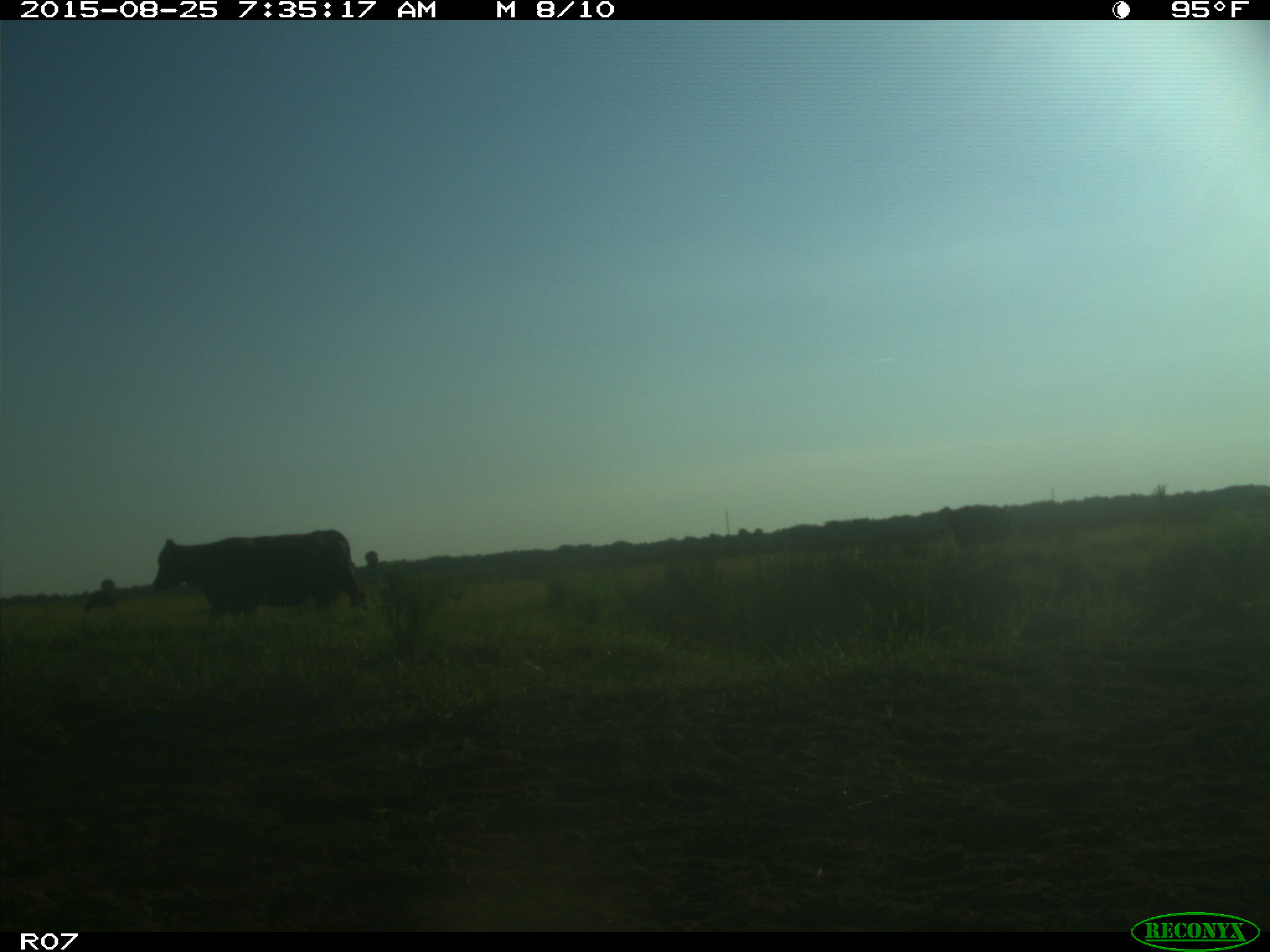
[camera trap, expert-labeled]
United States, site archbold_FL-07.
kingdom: Animalia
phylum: Chordata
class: Mammalia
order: Artiodactyla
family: Bovidae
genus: Bos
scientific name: Bos taurus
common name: domestic cow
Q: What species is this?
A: Bos taurus (domestic cow).